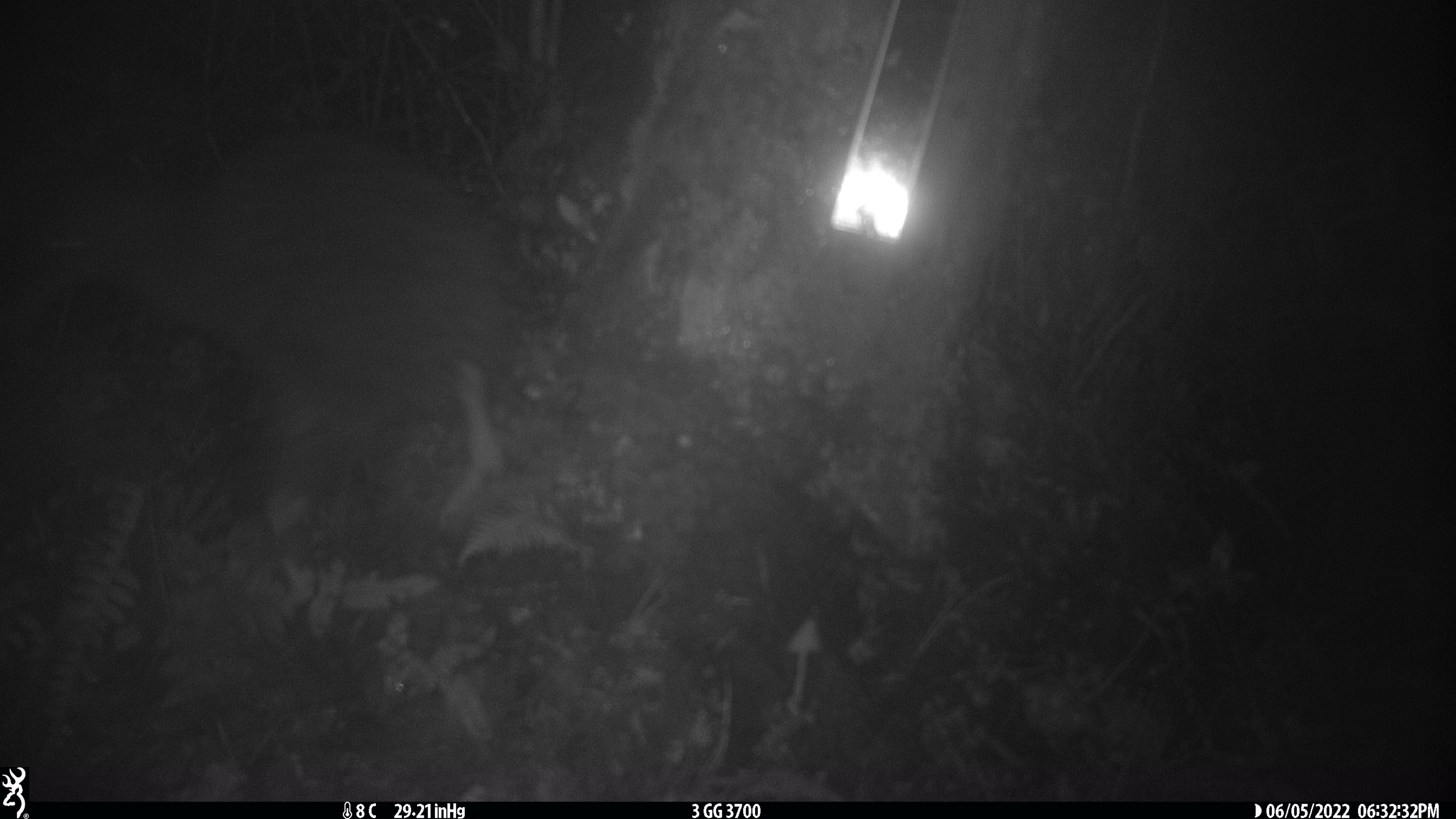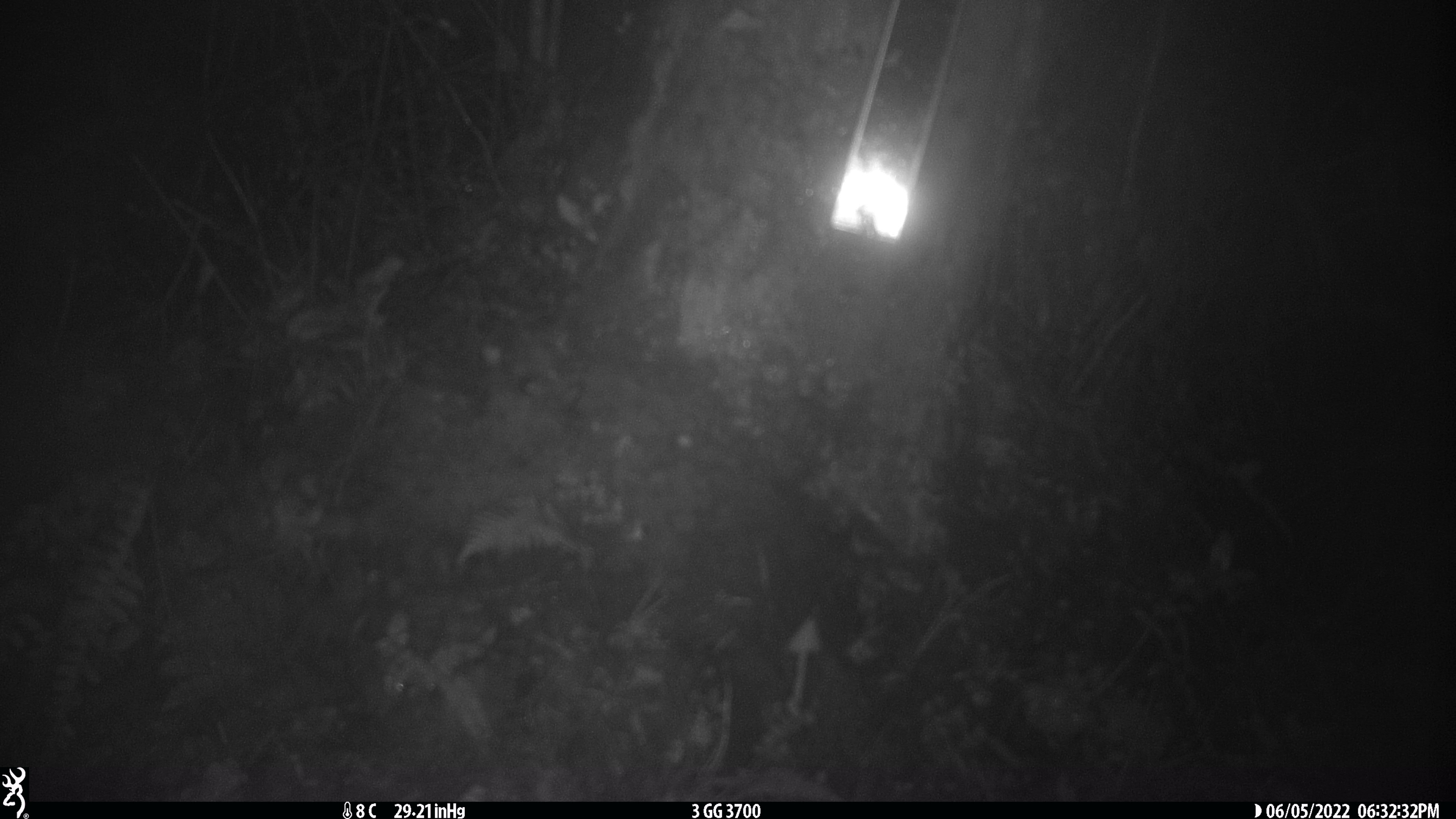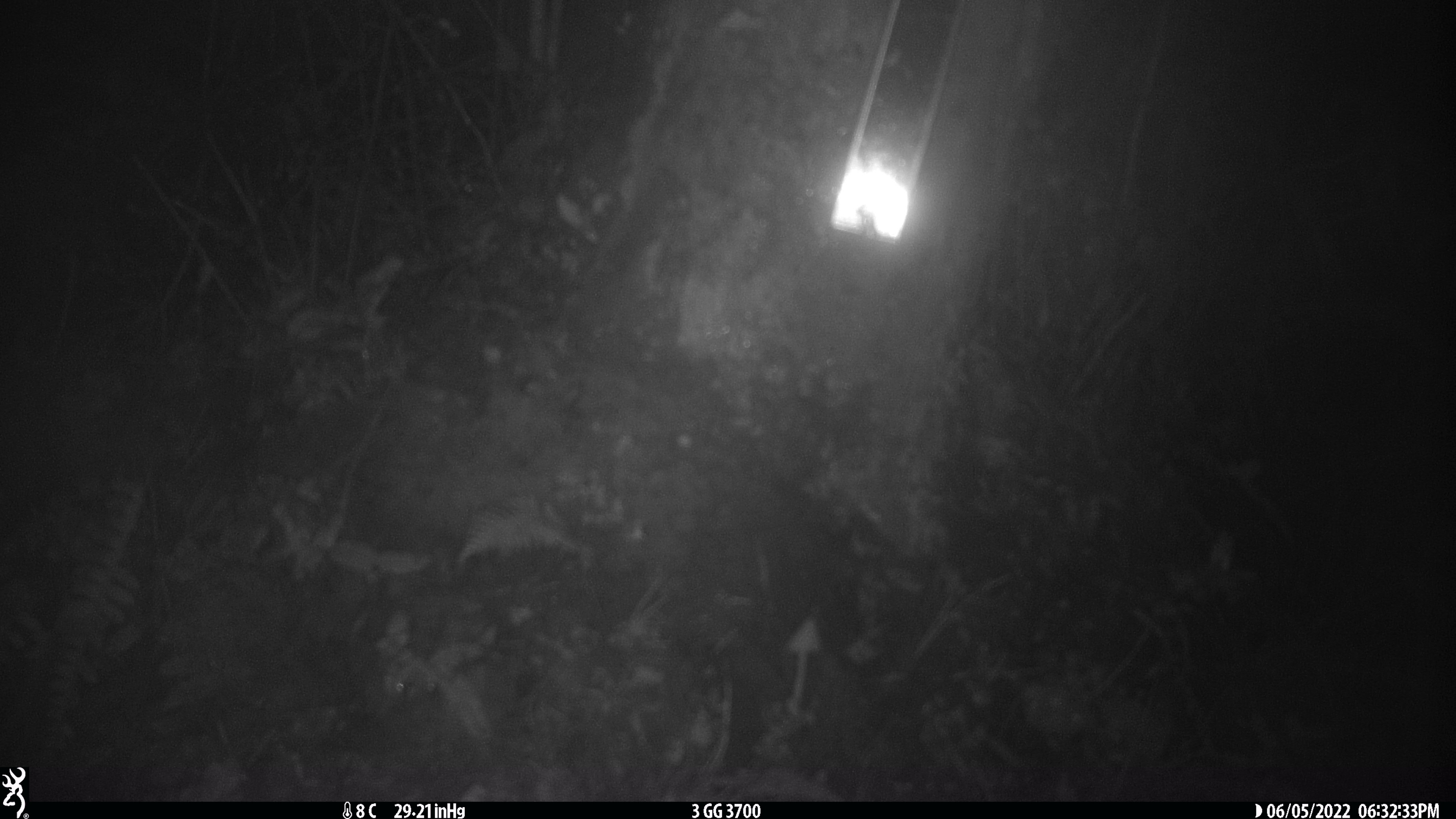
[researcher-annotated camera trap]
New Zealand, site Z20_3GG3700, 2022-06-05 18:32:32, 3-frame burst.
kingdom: Animalia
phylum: Chordata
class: Aves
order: Apterygiformes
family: Apterygidae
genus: Apteryx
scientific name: Apteryx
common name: kiwi